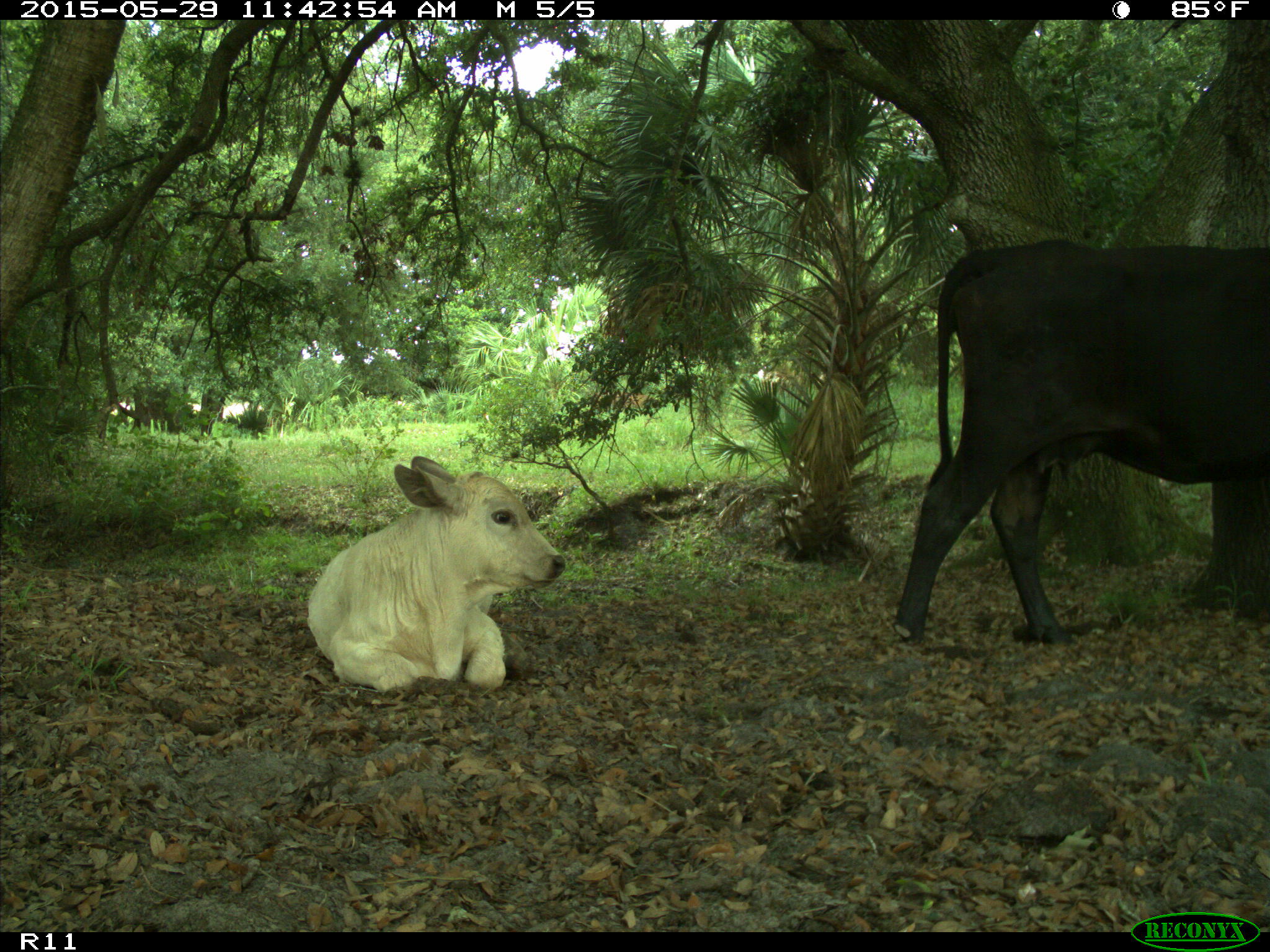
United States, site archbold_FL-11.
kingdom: Animalia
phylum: Chordata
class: Mammalia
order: Artiodactyla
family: Bovidae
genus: Bos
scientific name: Bos taurus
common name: domestic cow